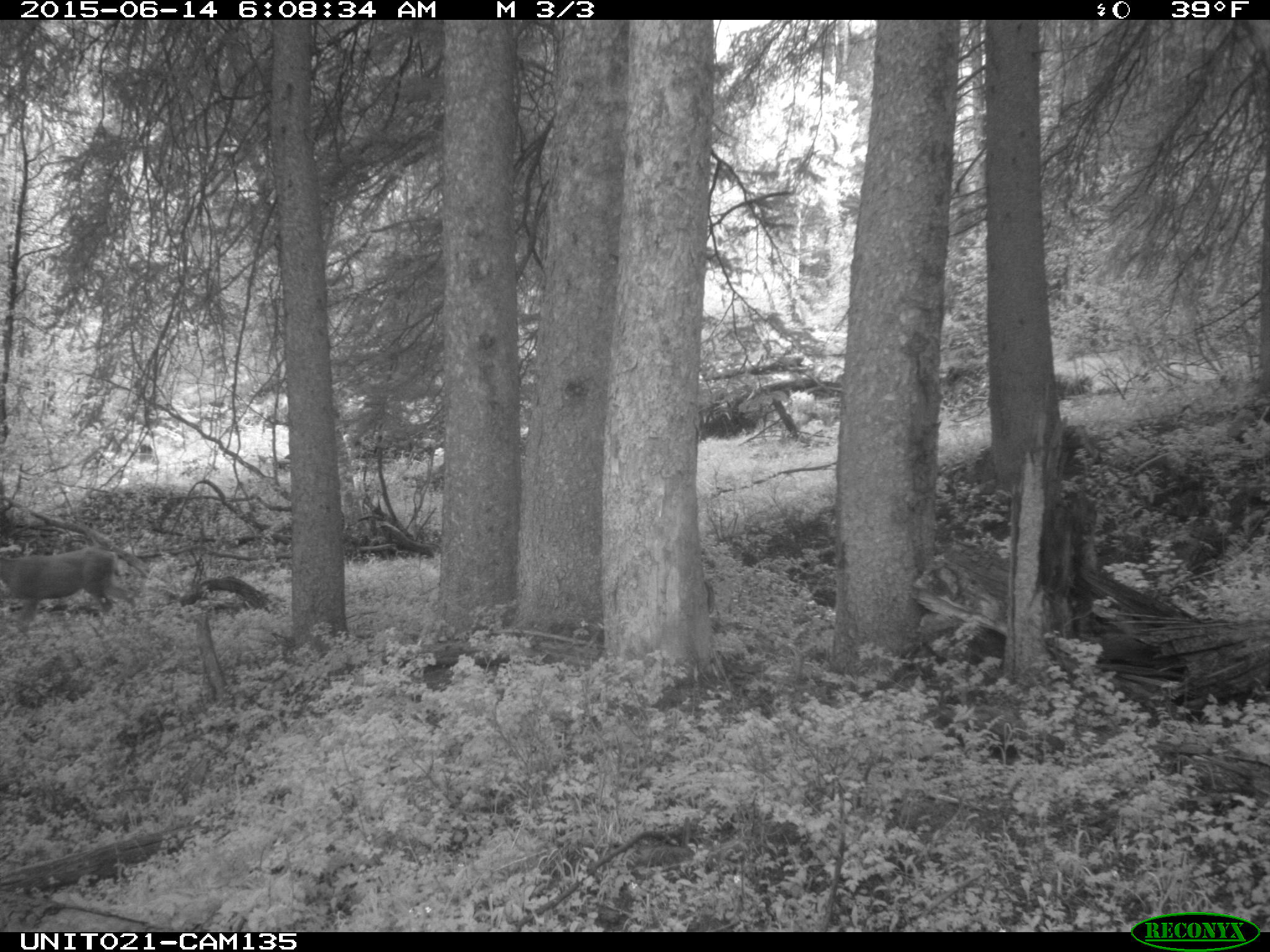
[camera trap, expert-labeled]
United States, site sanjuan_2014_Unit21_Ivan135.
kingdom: Animalia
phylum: Chordata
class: Mammalia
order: Artiodactyla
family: Cervidae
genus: Odocoileus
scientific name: Odocoileus hemionus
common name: mule deer